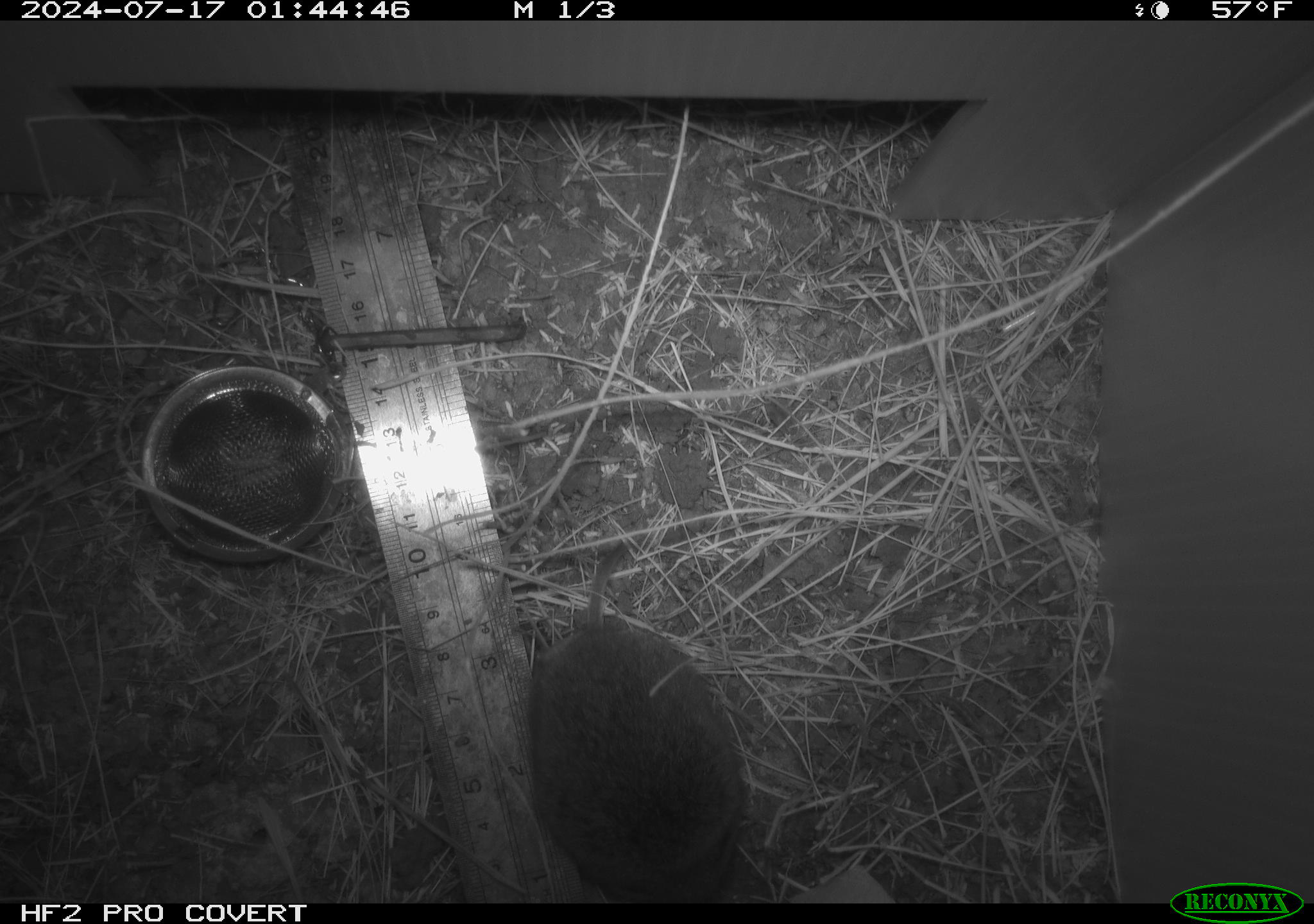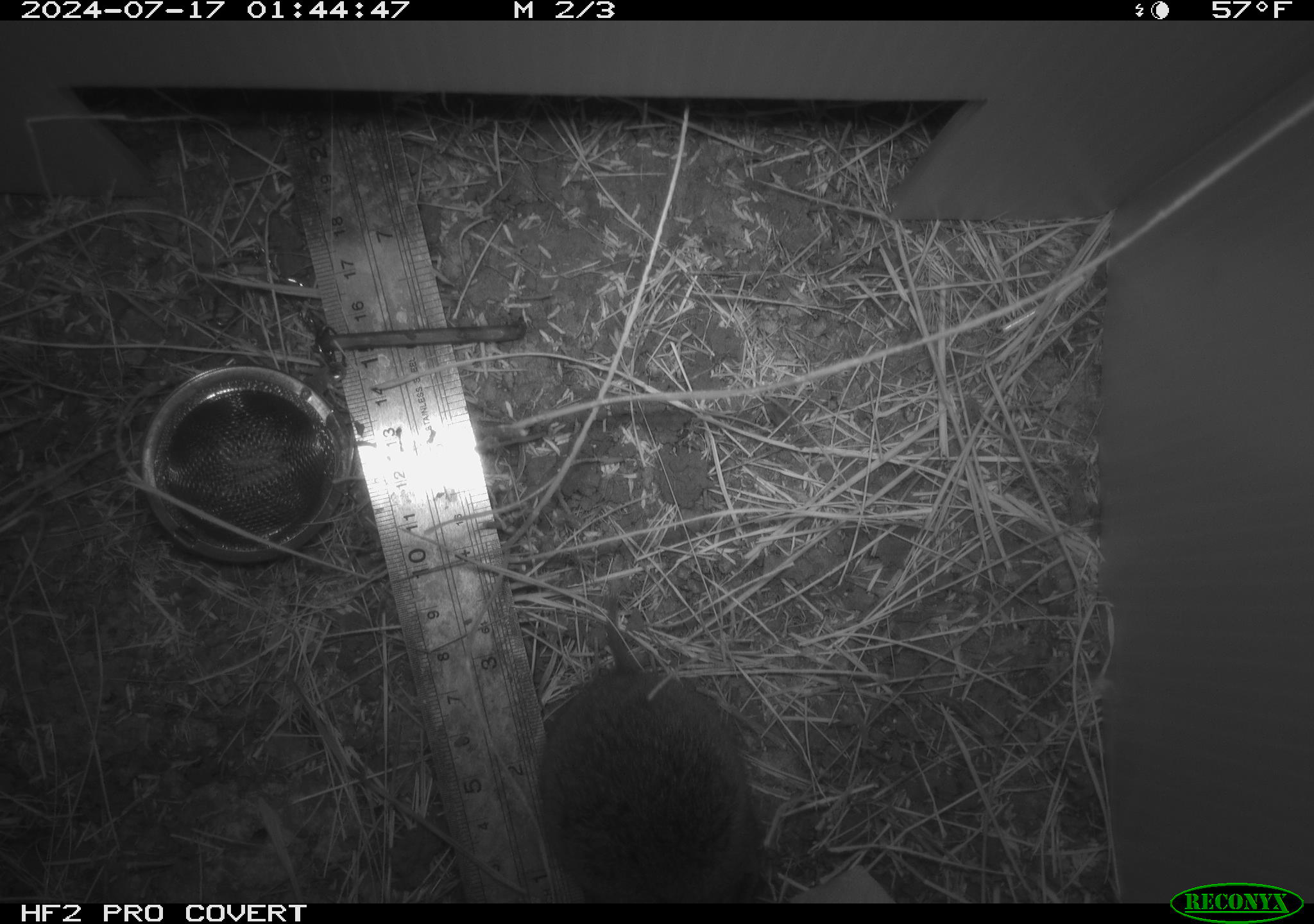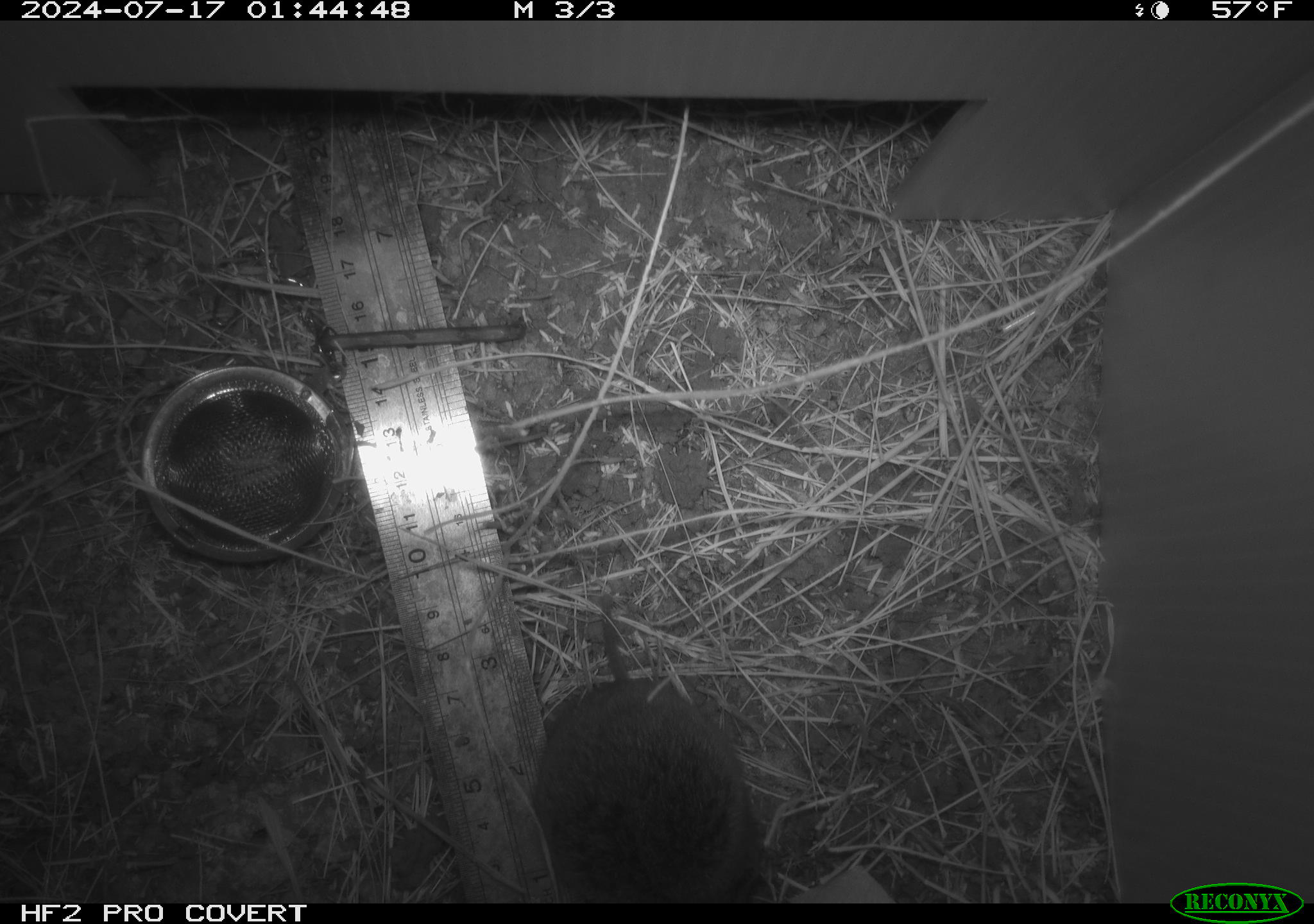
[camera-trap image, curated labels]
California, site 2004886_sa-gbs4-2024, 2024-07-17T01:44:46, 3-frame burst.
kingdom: Animalia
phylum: Chordata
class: Mammalia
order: Rodentia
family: Cricetidae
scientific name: Arvicolinae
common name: voles, lemmings, and muskrats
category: arvicolinae subfamily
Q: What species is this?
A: Arvicolinae subfamily (voles, lemmings, and muskrats) (Arvicolinae).